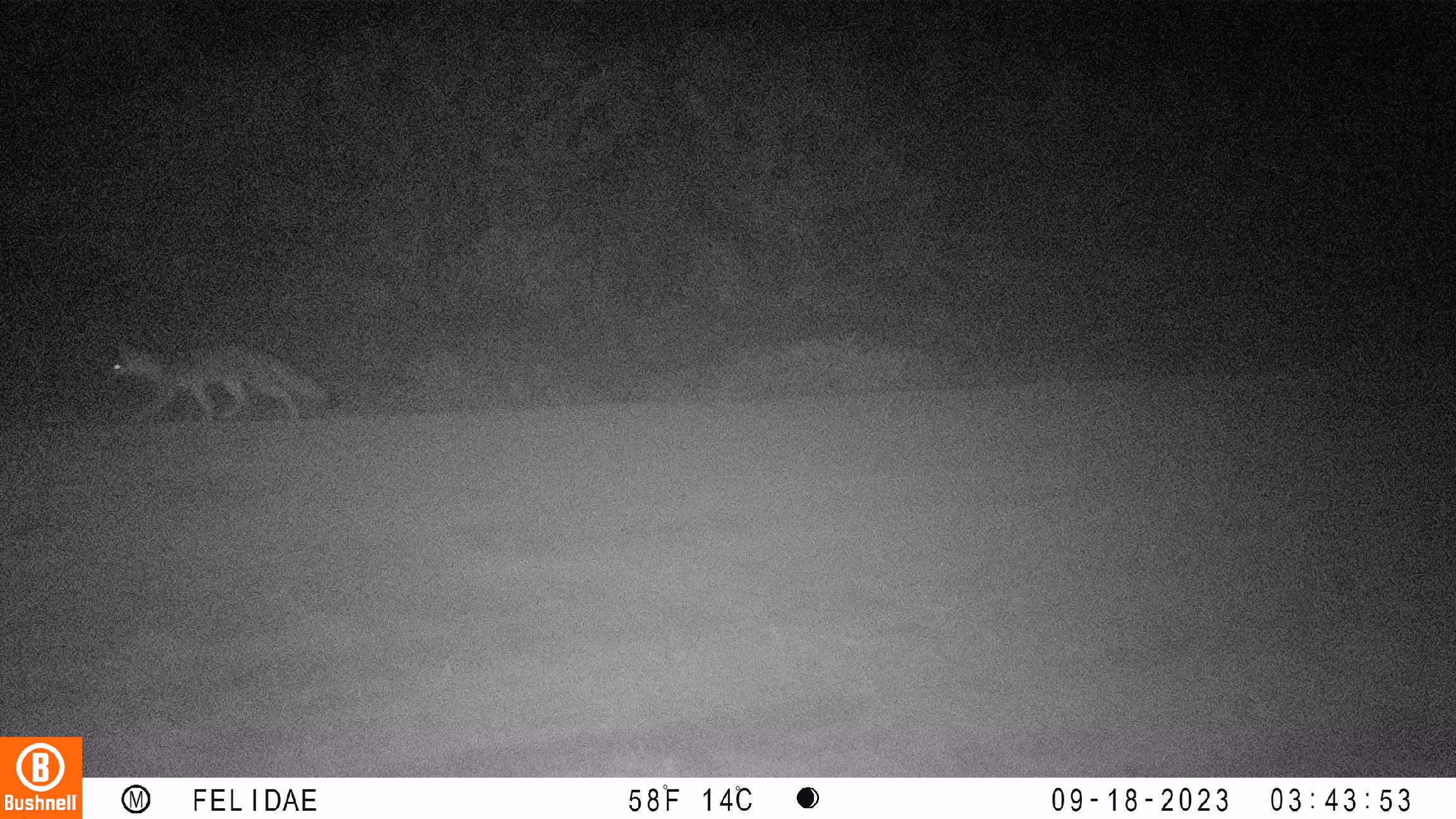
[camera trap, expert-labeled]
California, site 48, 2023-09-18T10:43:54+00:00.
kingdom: Animalia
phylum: Chordata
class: Mammalia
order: Carnivora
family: Canidae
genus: Urocyon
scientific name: Urocyon cinereoargenteus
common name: gray fox